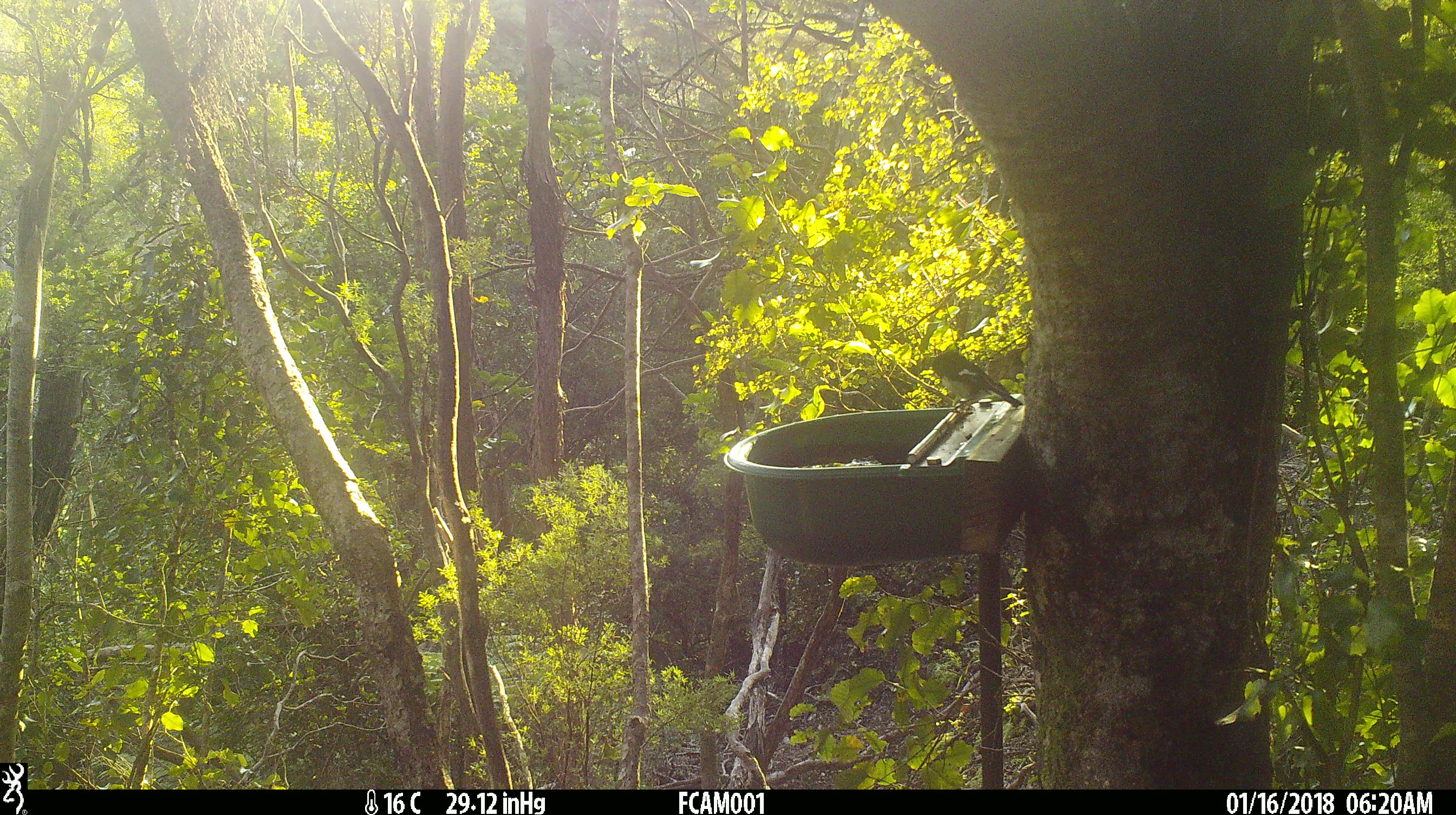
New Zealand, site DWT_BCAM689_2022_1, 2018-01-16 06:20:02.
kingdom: Animalia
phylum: Chordata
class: Aves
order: Passeriformes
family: Petroicidae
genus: Petroica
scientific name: Petroica macrocephala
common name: tomtit